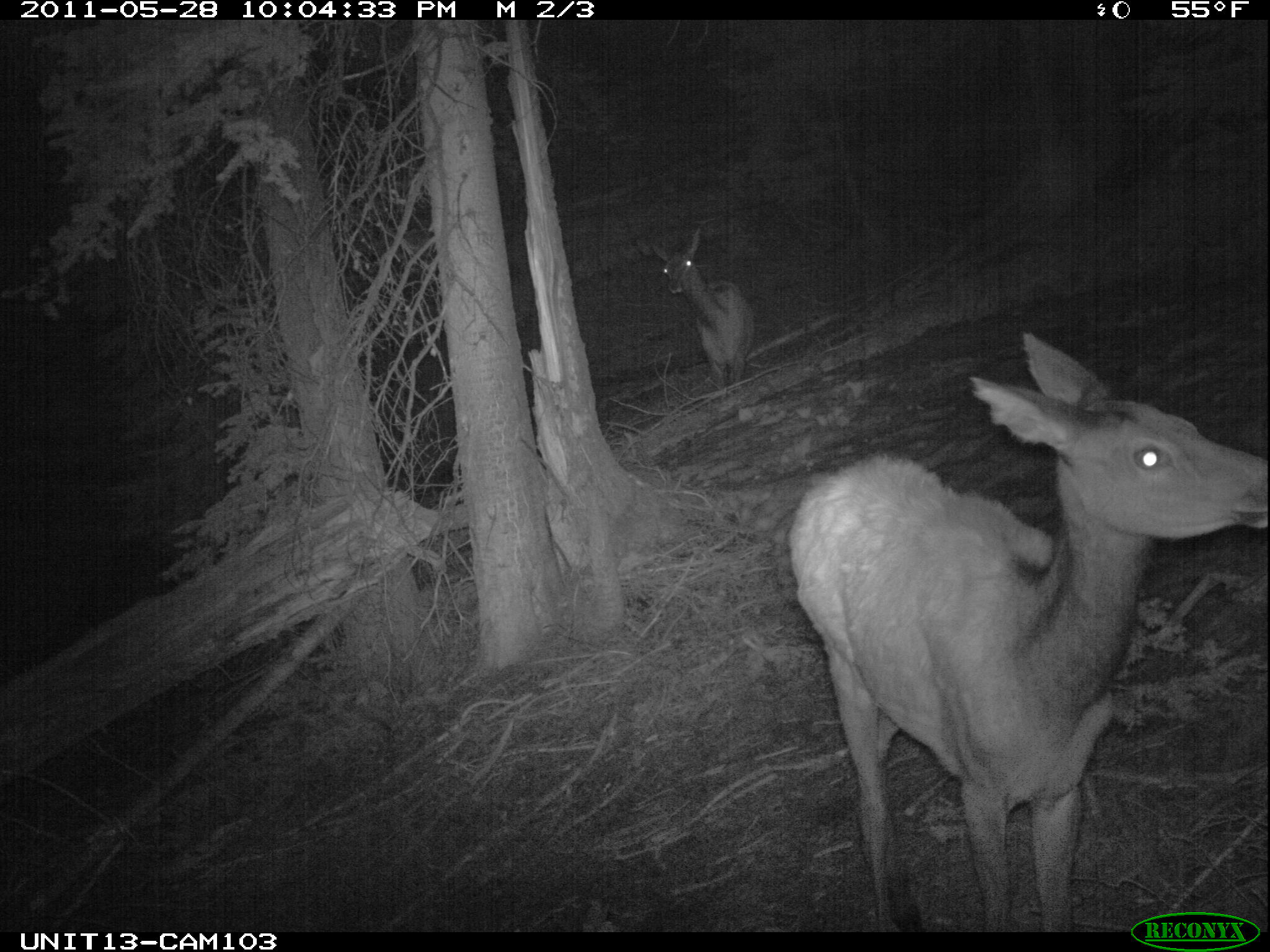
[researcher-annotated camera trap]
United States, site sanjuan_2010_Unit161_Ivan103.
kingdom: Animalia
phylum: Chordata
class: Mammalia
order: Artiodactyla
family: Cervidae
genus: Cervus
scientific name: Cervus elaphus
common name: red deer